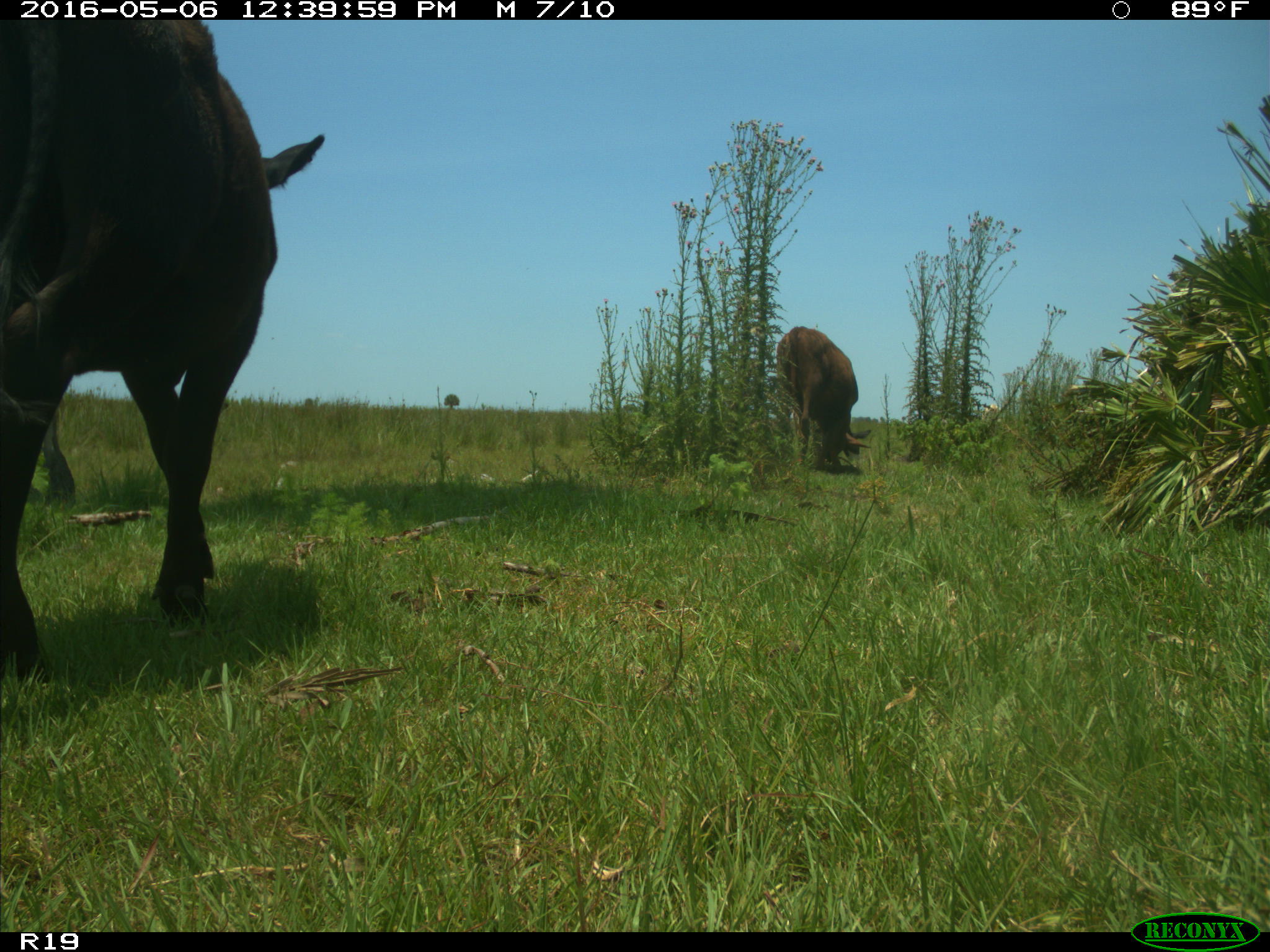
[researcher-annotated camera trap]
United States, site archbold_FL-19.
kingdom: Animalia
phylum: Chordata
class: Mammalia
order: Artiodactyla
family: Bovidae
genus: Bos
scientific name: Bos taurus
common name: domestic cow